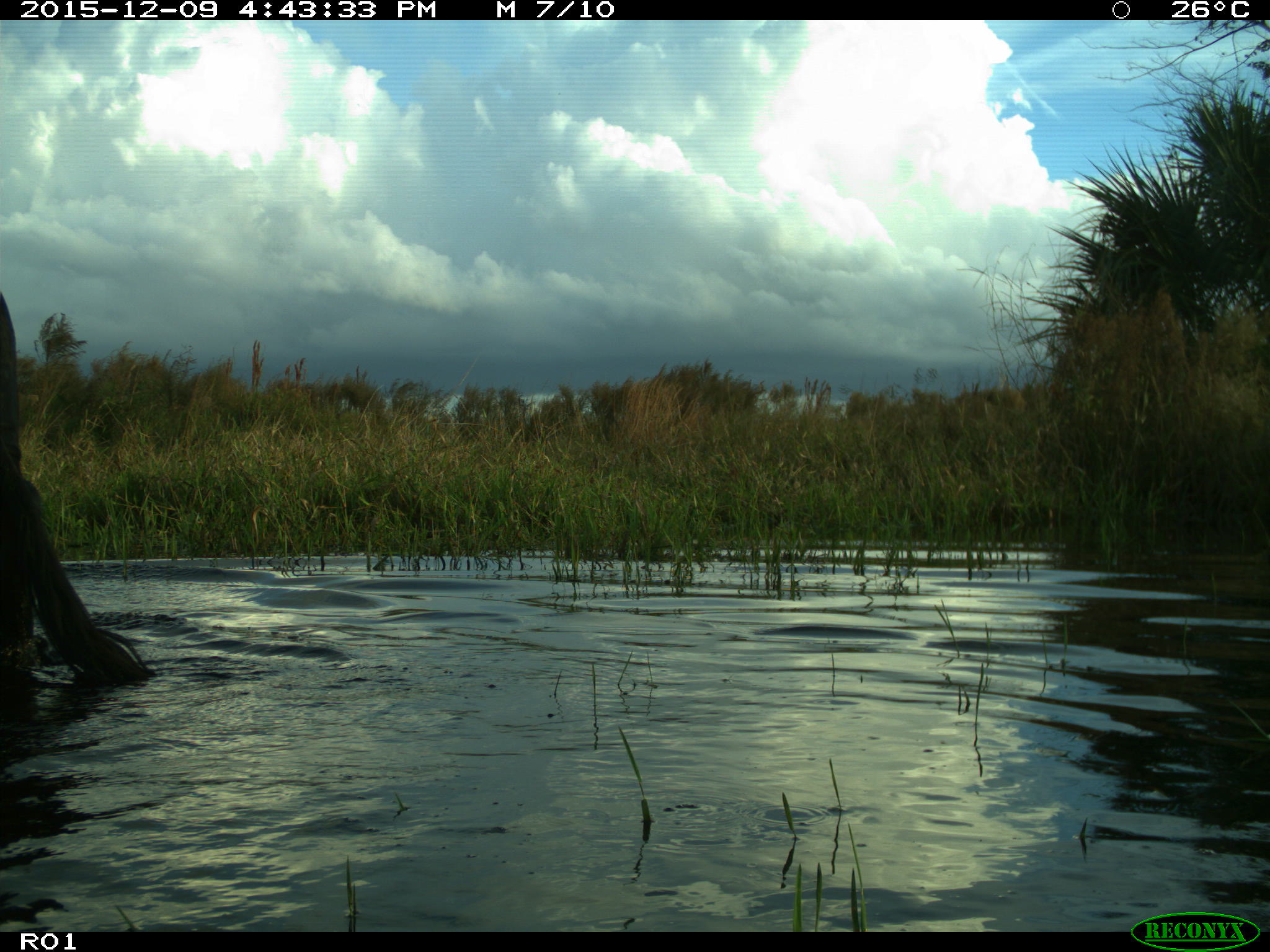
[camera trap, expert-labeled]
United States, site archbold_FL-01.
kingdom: Animalia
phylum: Chordata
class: Mammalia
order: Artiodactyla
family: Bovidae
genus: Bos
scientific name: Bos taurus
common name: domestic cow